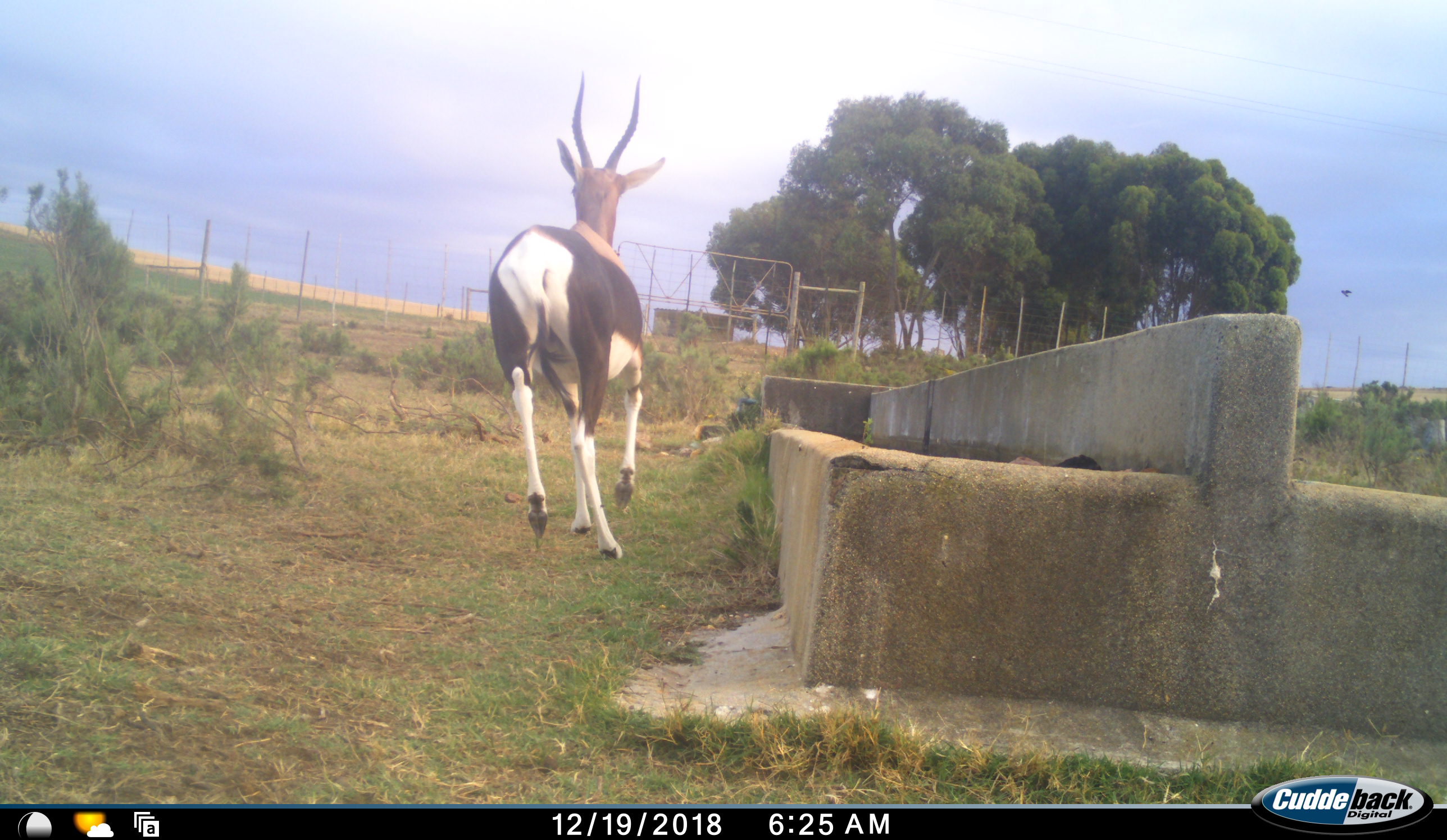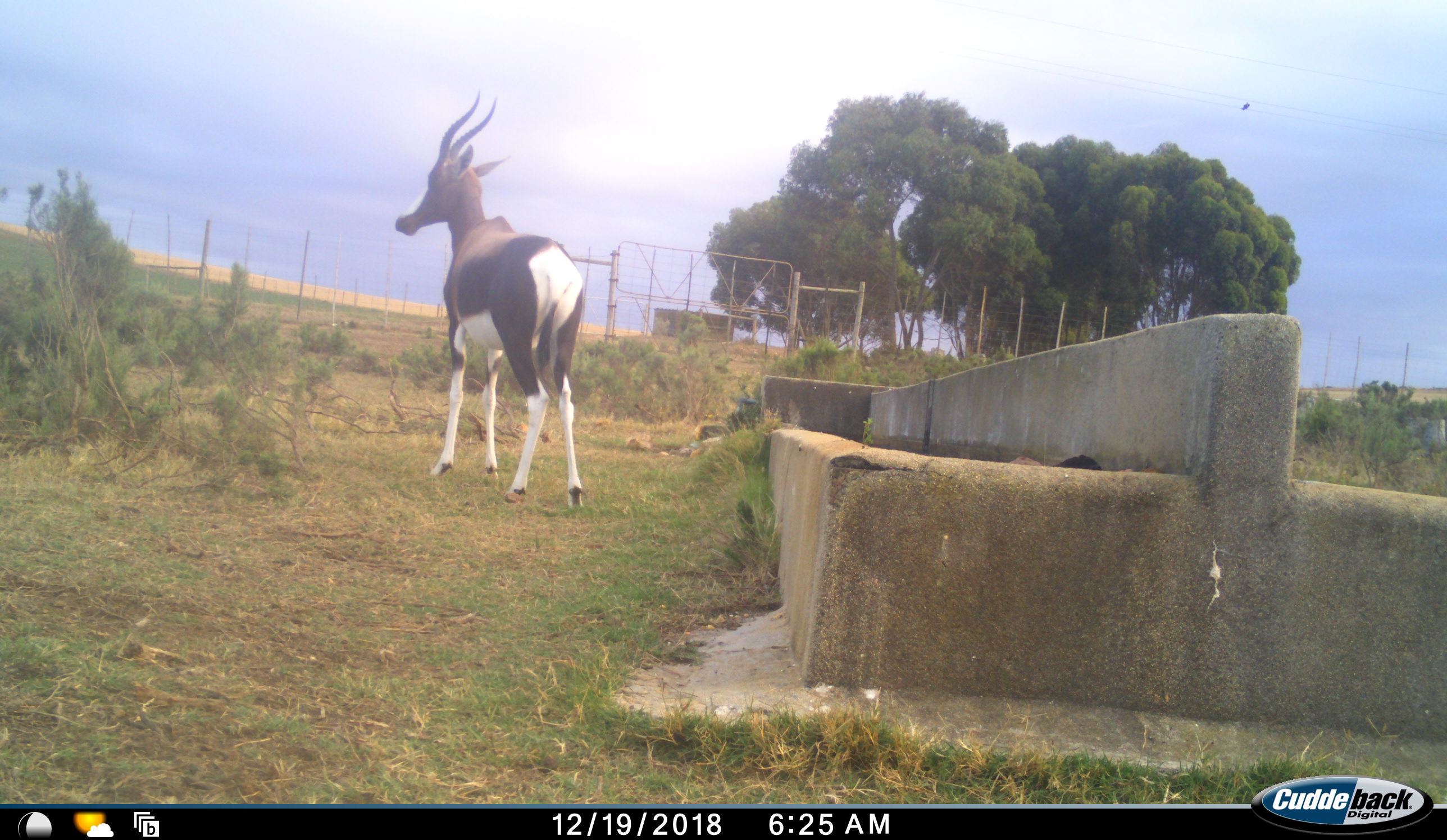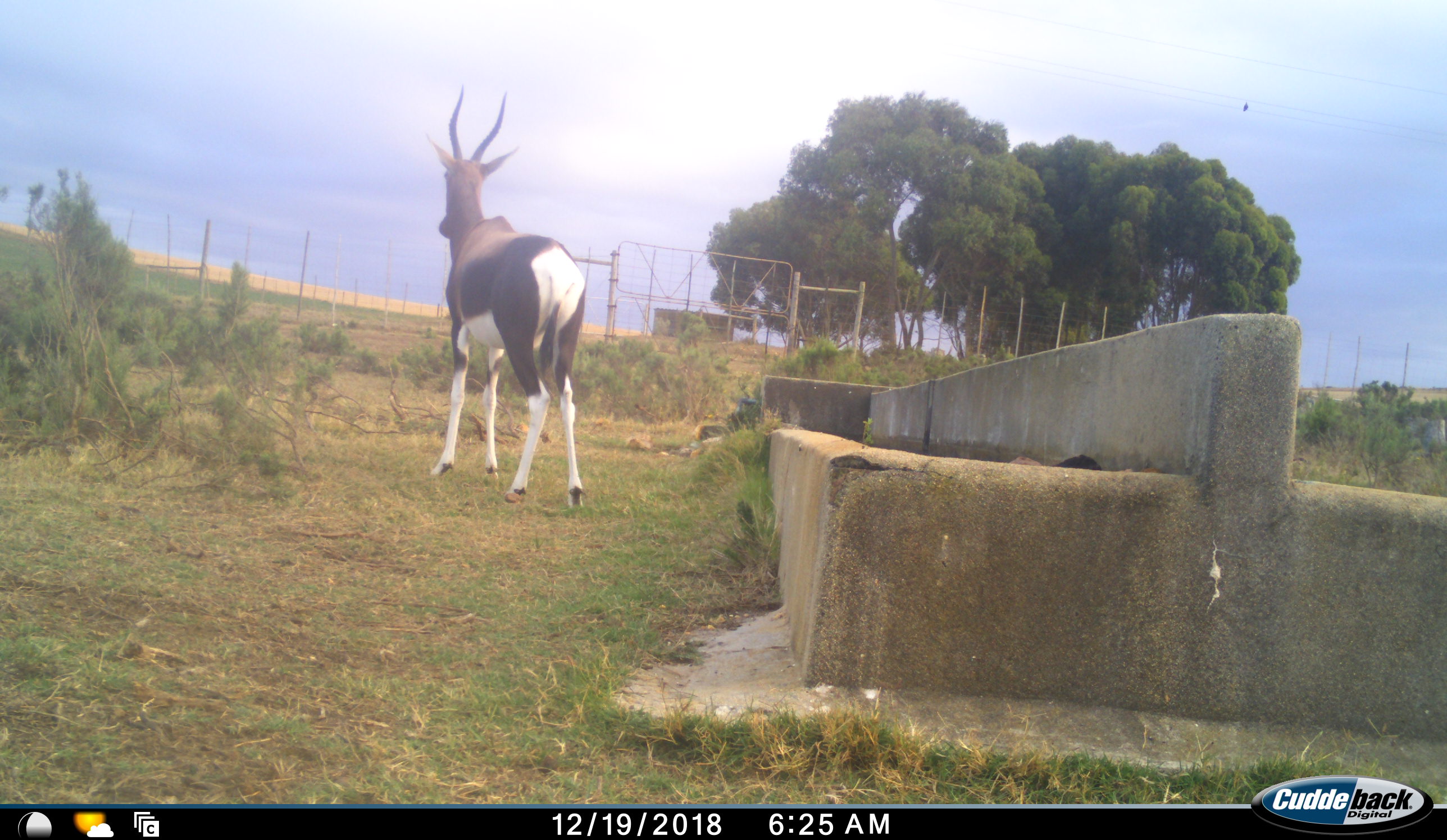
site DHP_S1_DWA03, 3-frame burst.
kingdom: Animalia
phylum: Chordata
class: Mammalia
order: Artiodactyla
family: Bovidae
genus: Damaliscus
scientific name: Damaliscus pygargus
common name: bontebok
Bontebok (Damaliscus pygargus), count 1. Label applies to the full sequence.